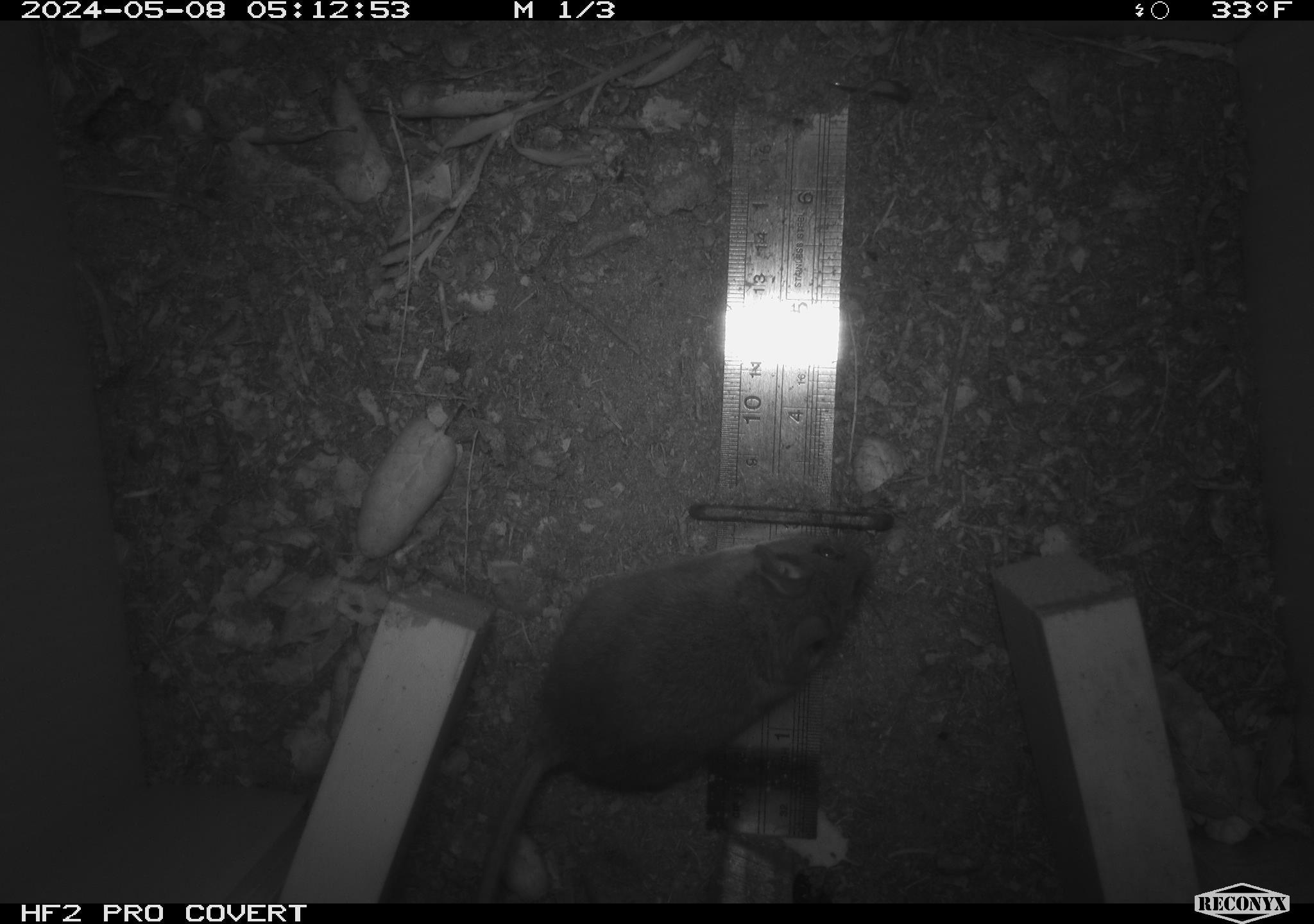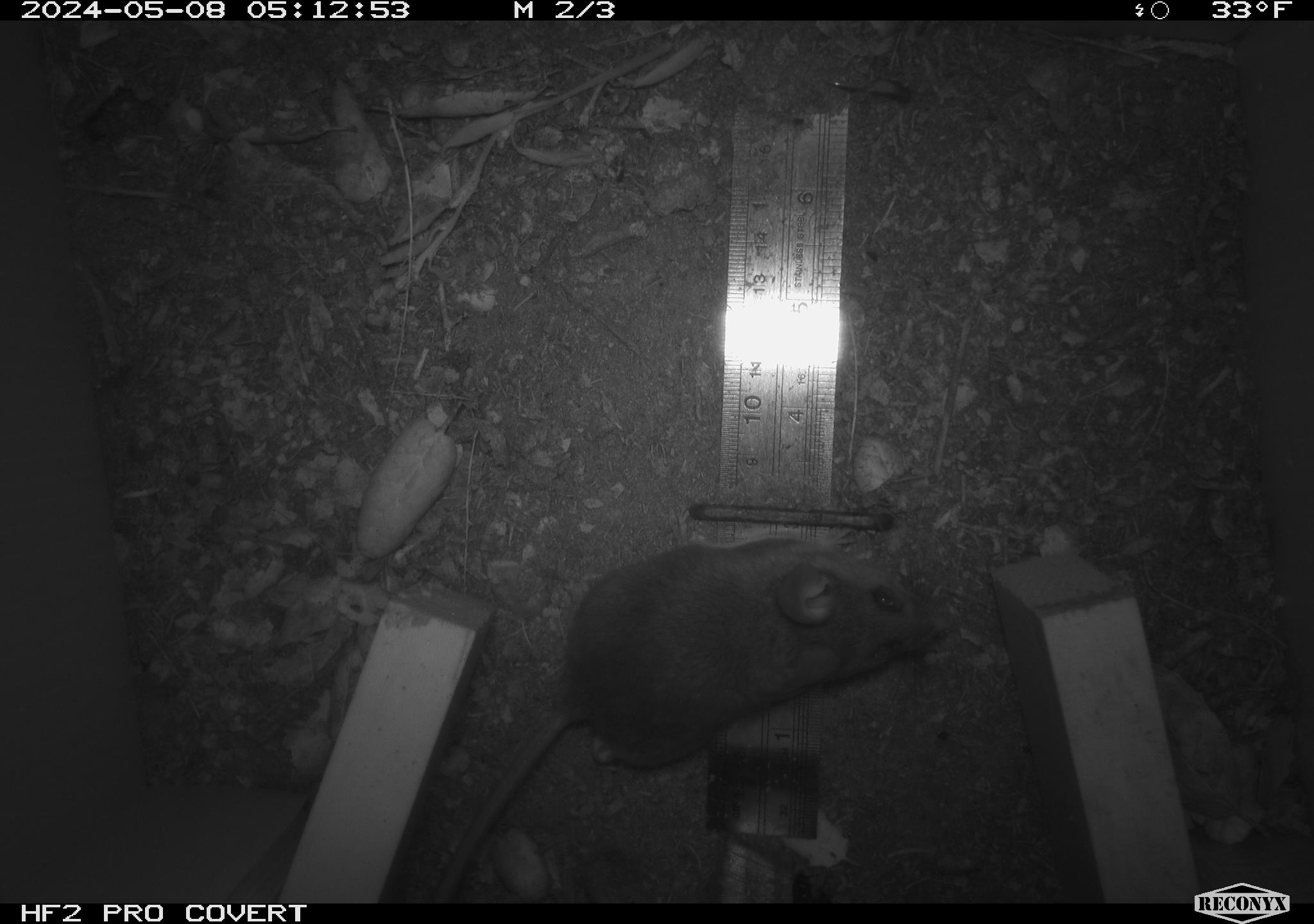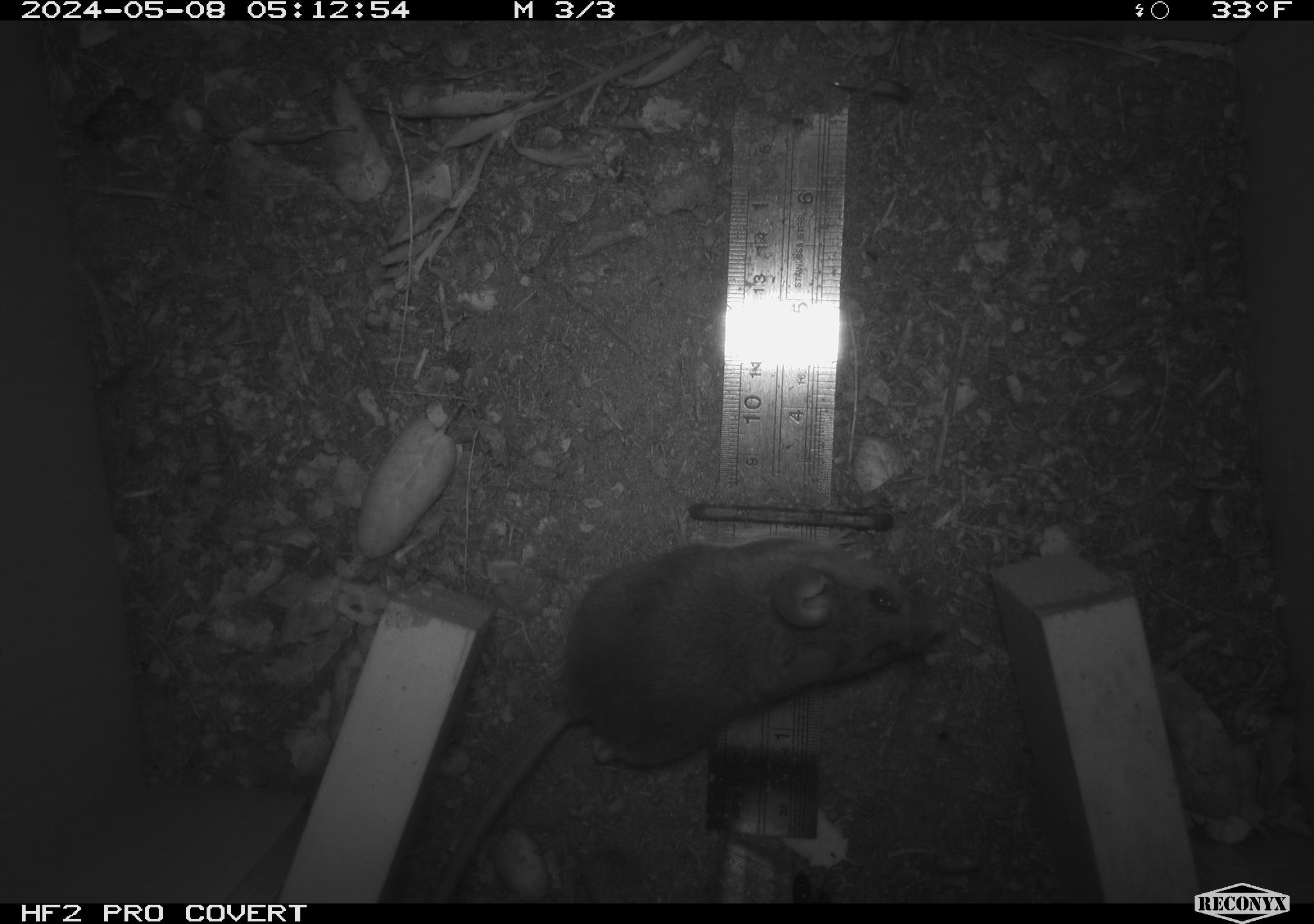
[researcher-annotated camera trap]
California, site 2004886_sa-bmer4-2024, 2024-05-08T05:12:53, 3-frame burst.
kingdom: Animalia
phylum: Chordata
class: Mammalia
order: Rodentia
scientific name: Rodentia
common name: mouse species